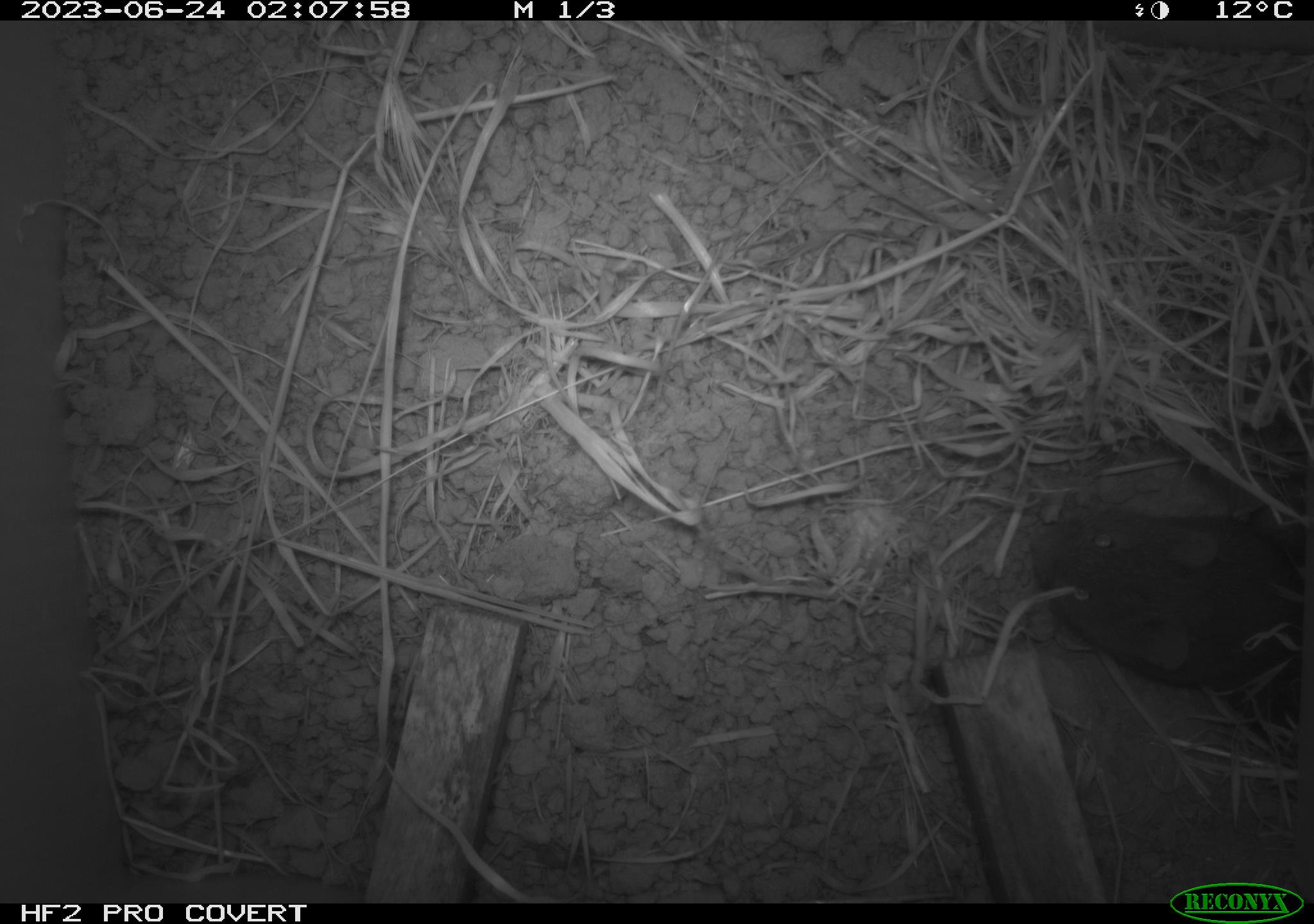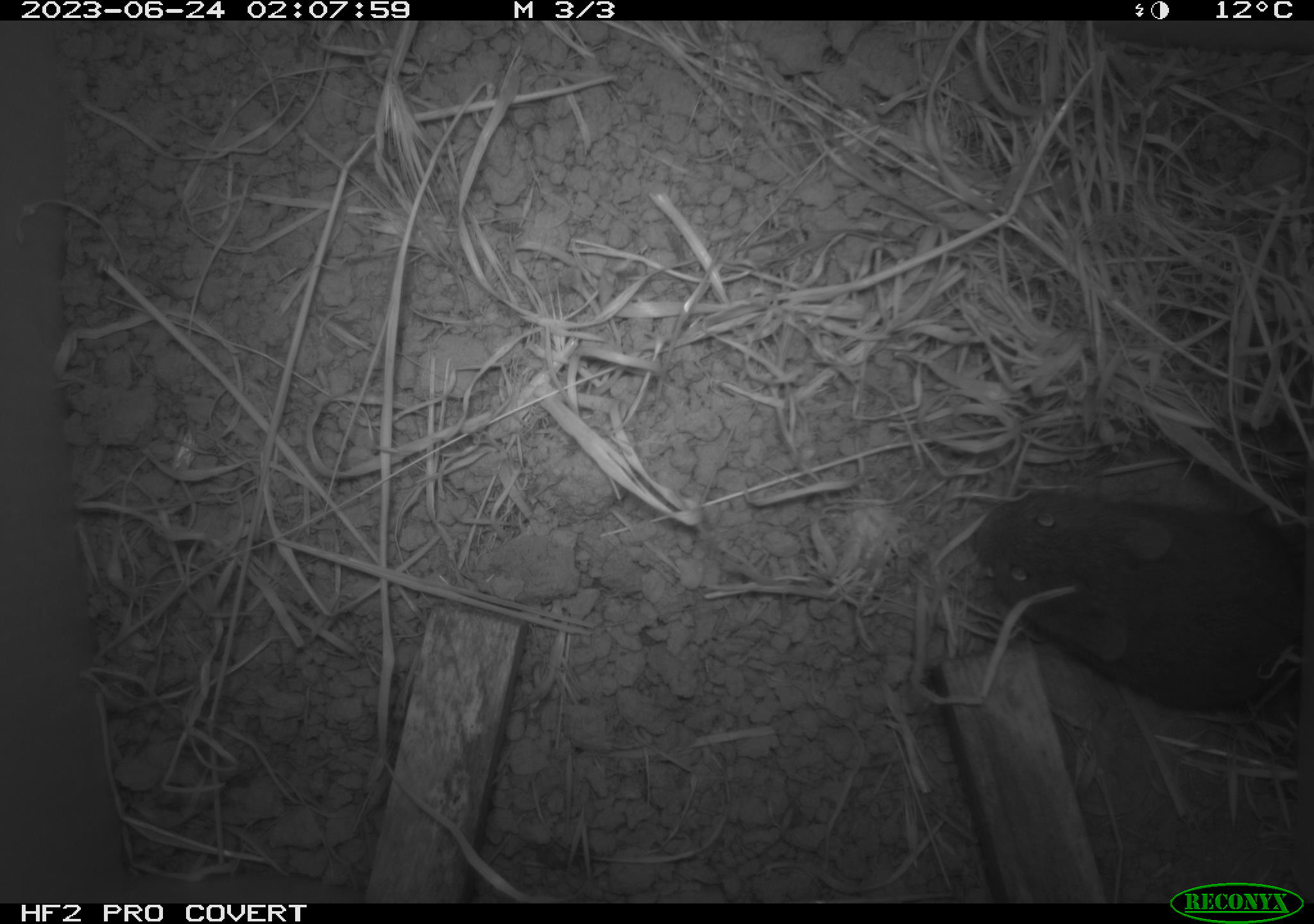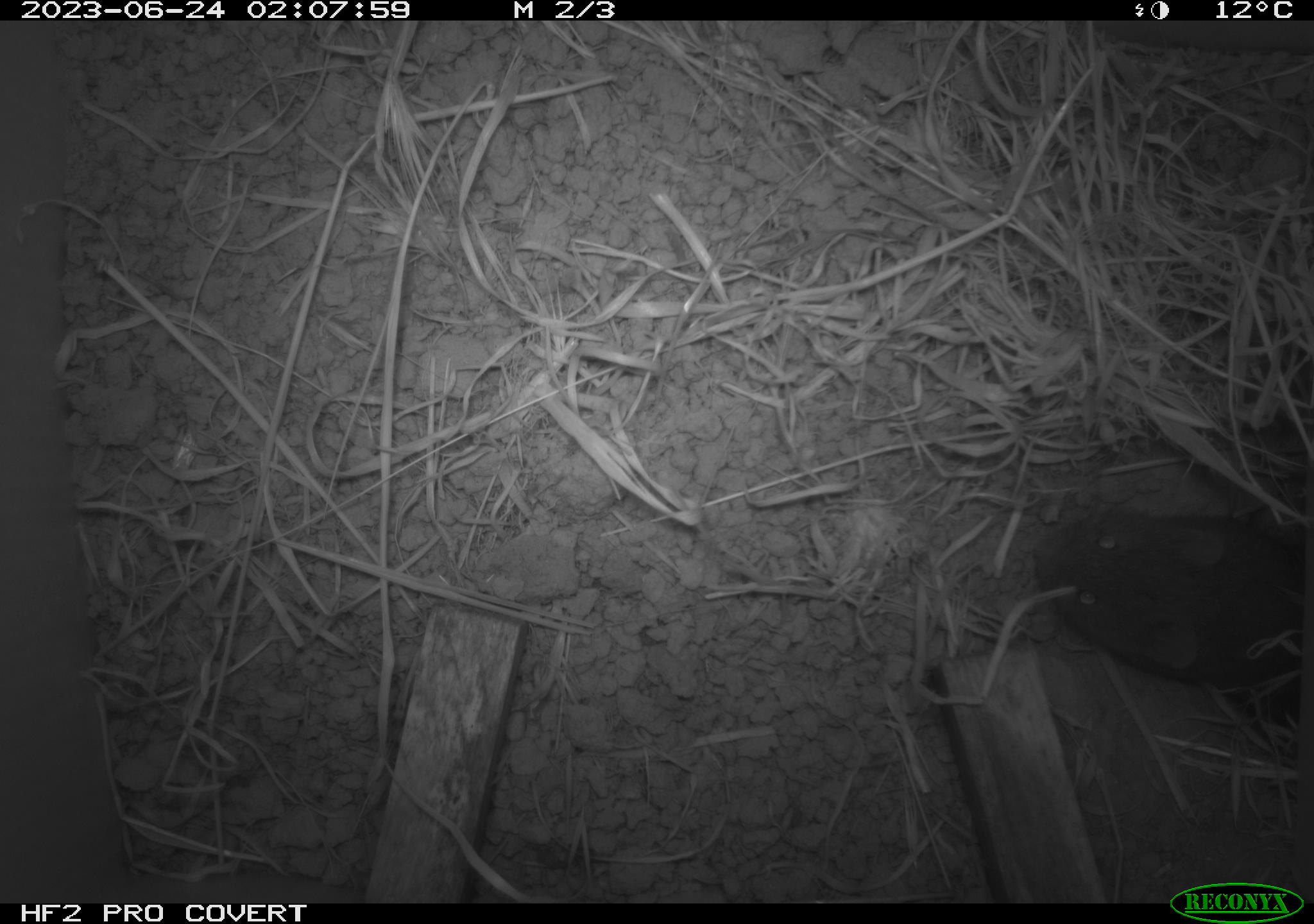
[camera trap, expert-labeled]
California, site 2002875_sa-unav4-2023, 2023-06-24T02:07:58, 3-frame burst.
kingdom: Animalia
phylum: Chordata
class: Mammalia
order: Rodentia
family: Cricetidae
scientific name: Arvicolinae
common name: voles, lemmings, and muskrats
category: arvicolinae subfamily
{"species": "arvicolinae subfamily (voles, lemmings, and muskrats) (Arvicolinae)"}